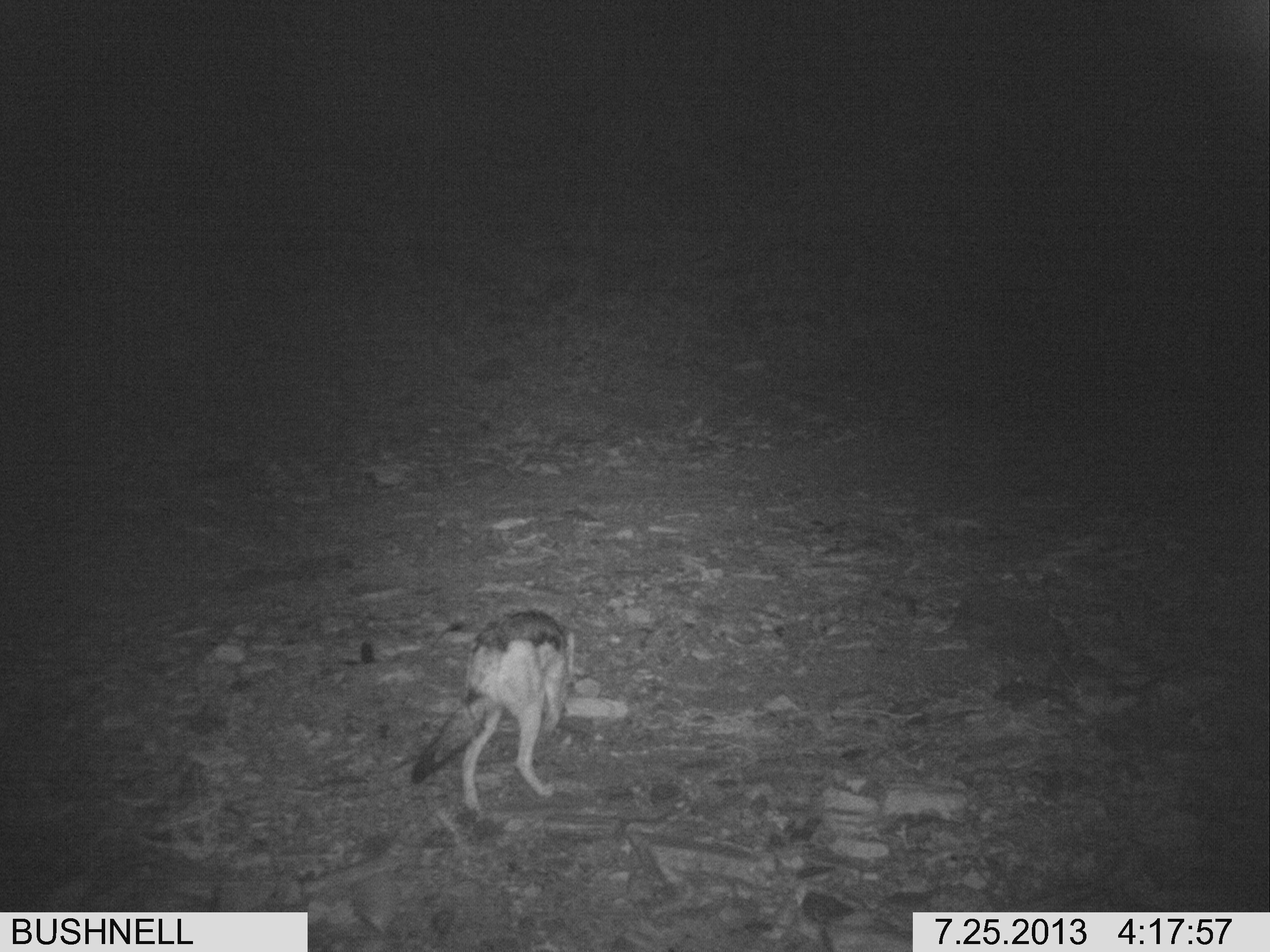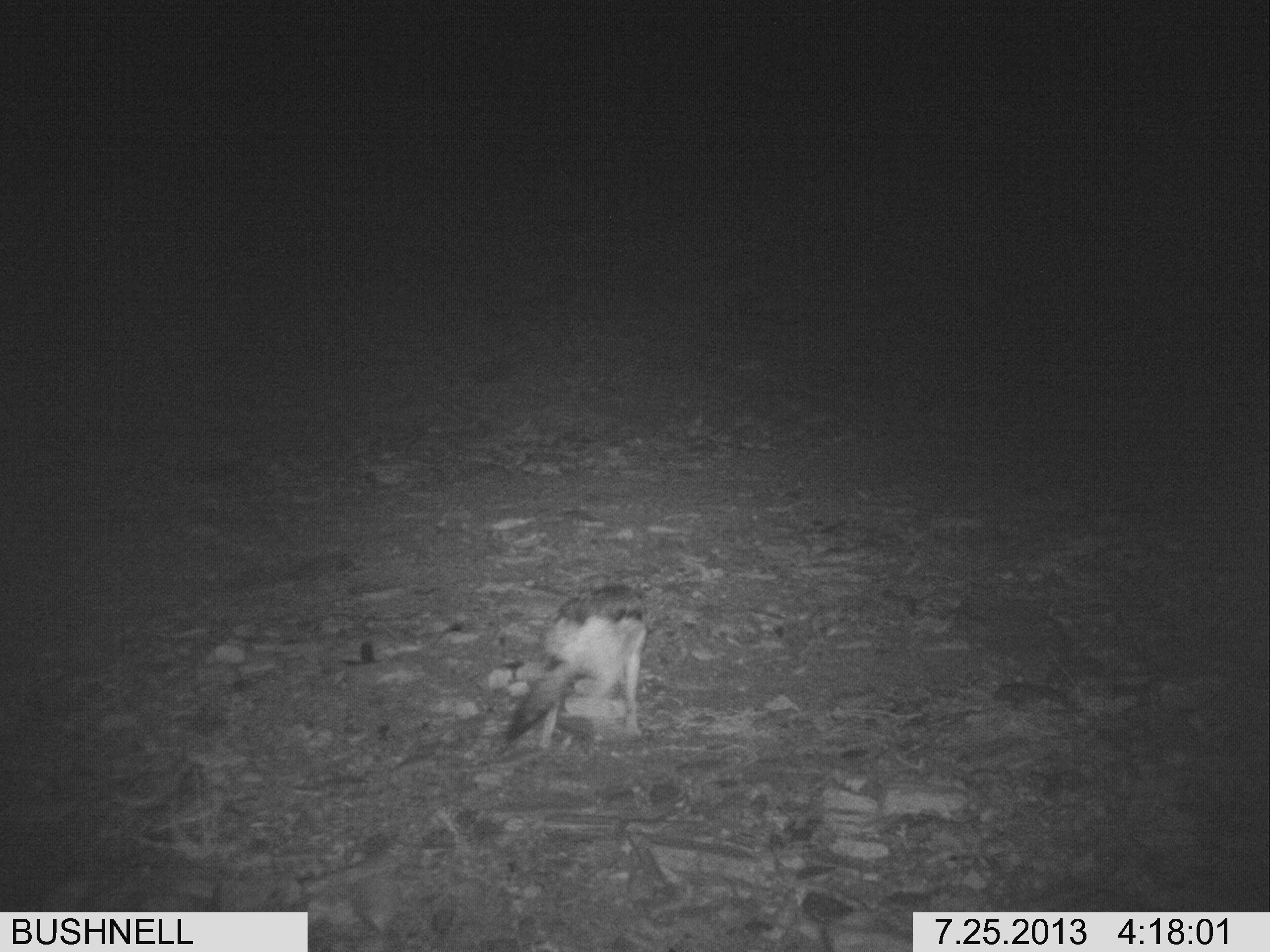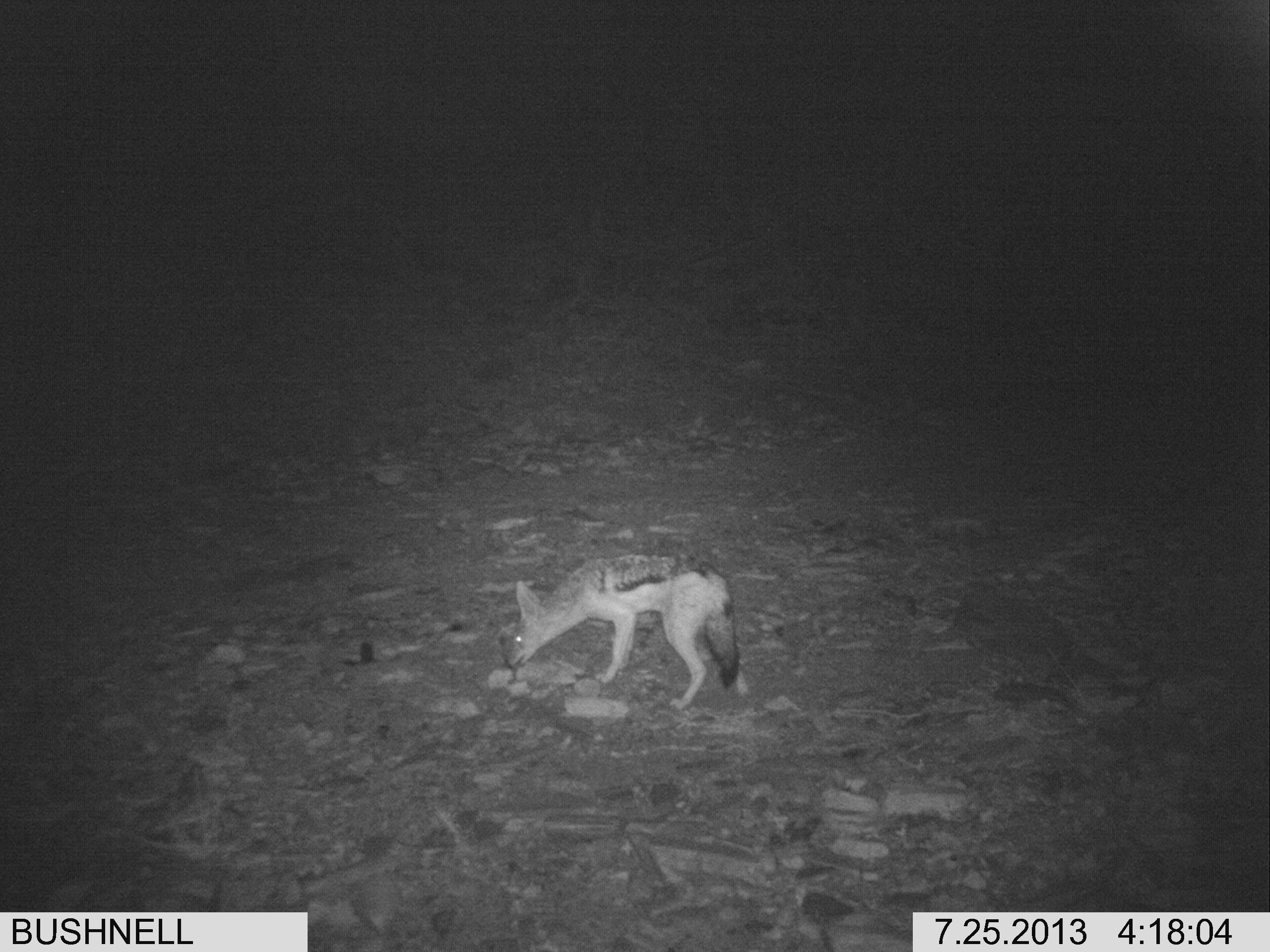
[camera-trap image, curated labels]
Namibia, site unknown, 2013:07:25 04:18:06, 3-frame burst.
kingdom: Animalia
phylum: Chordata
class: Mammalia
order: Carnivora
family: Canidae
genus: Lupulella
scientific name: Lupulella mesomelas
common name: black-backed jackal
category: canis mesomelas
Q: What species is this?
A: Canis mesomelas (black-backed jackal) (Lupulella mesomelas).